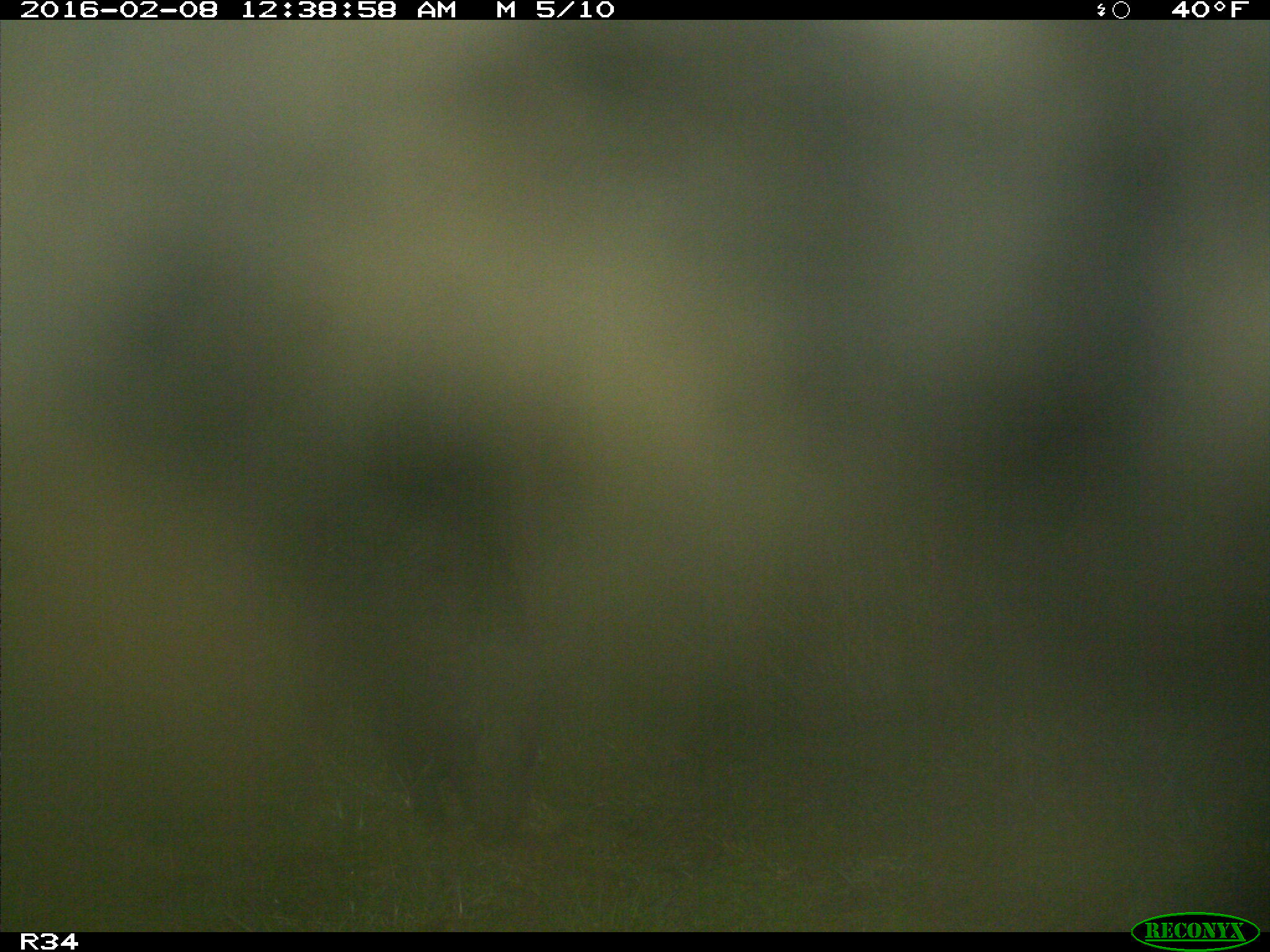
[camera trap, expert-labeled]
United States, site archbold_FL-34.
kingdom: Animalia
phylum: Chordata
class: Mammalia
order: Artiodactyla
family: Suidae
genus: Sus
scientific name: Sus scrofa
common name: wild boar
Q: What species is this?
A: Sus scrofa (wild boar).